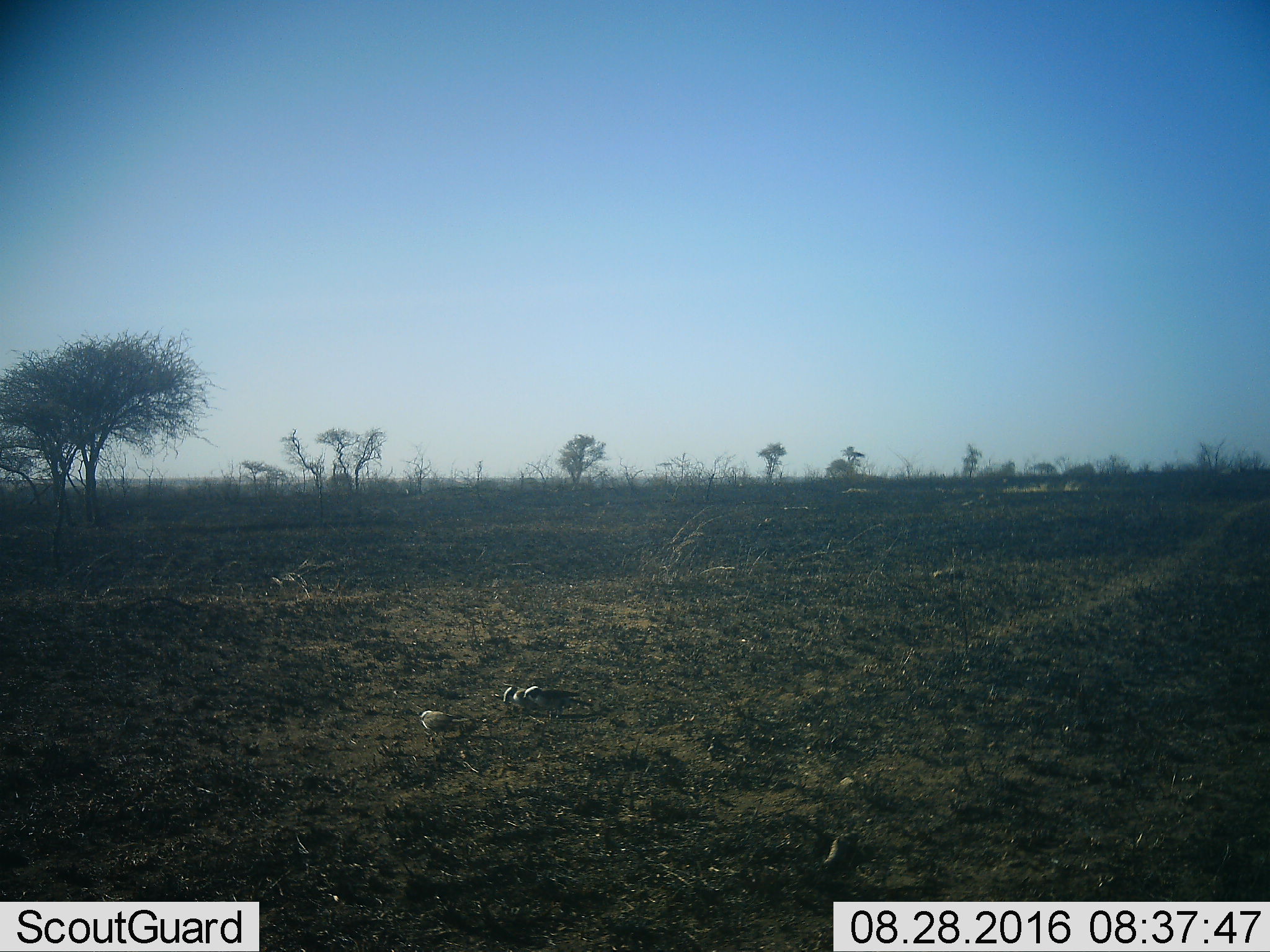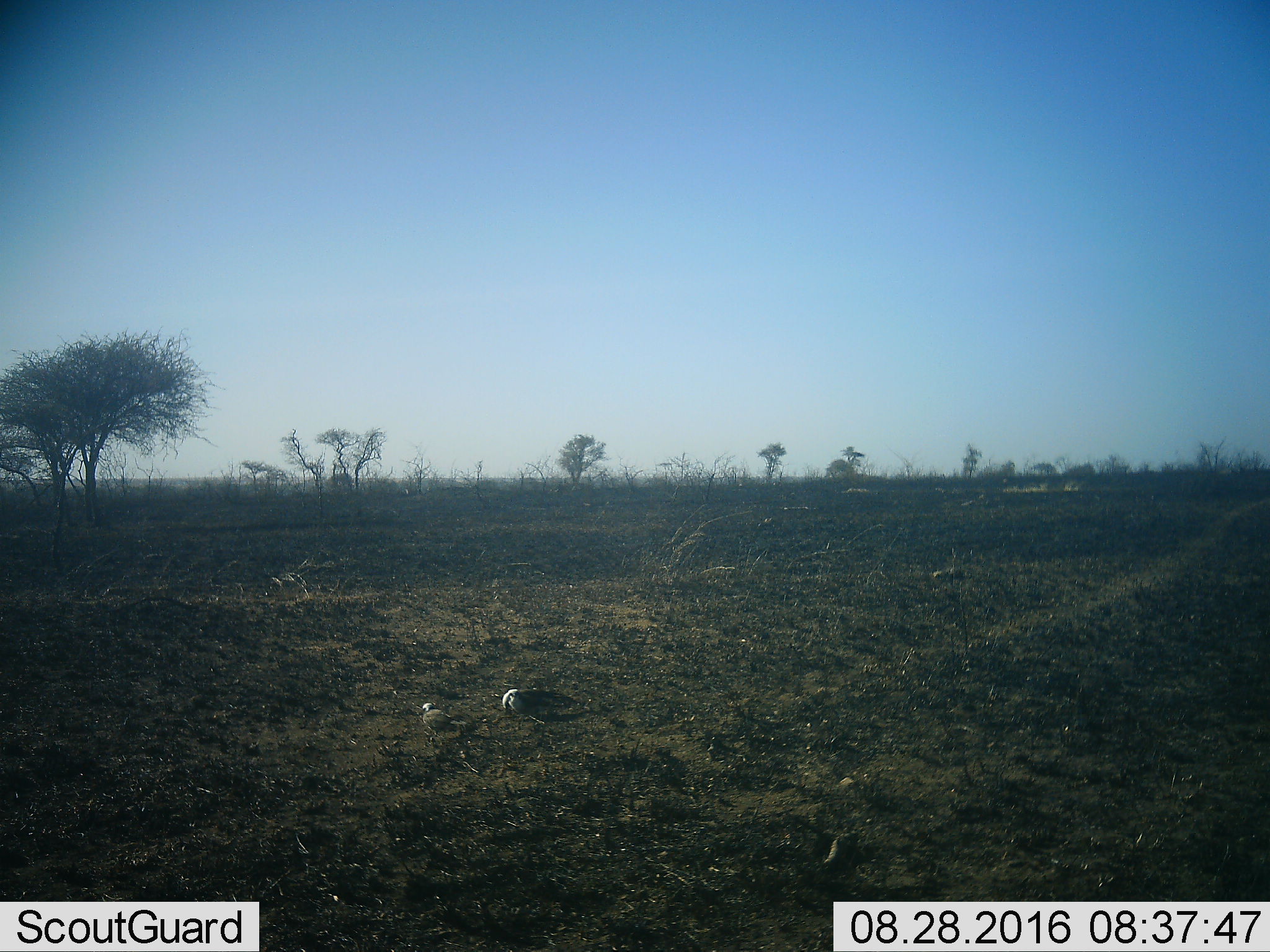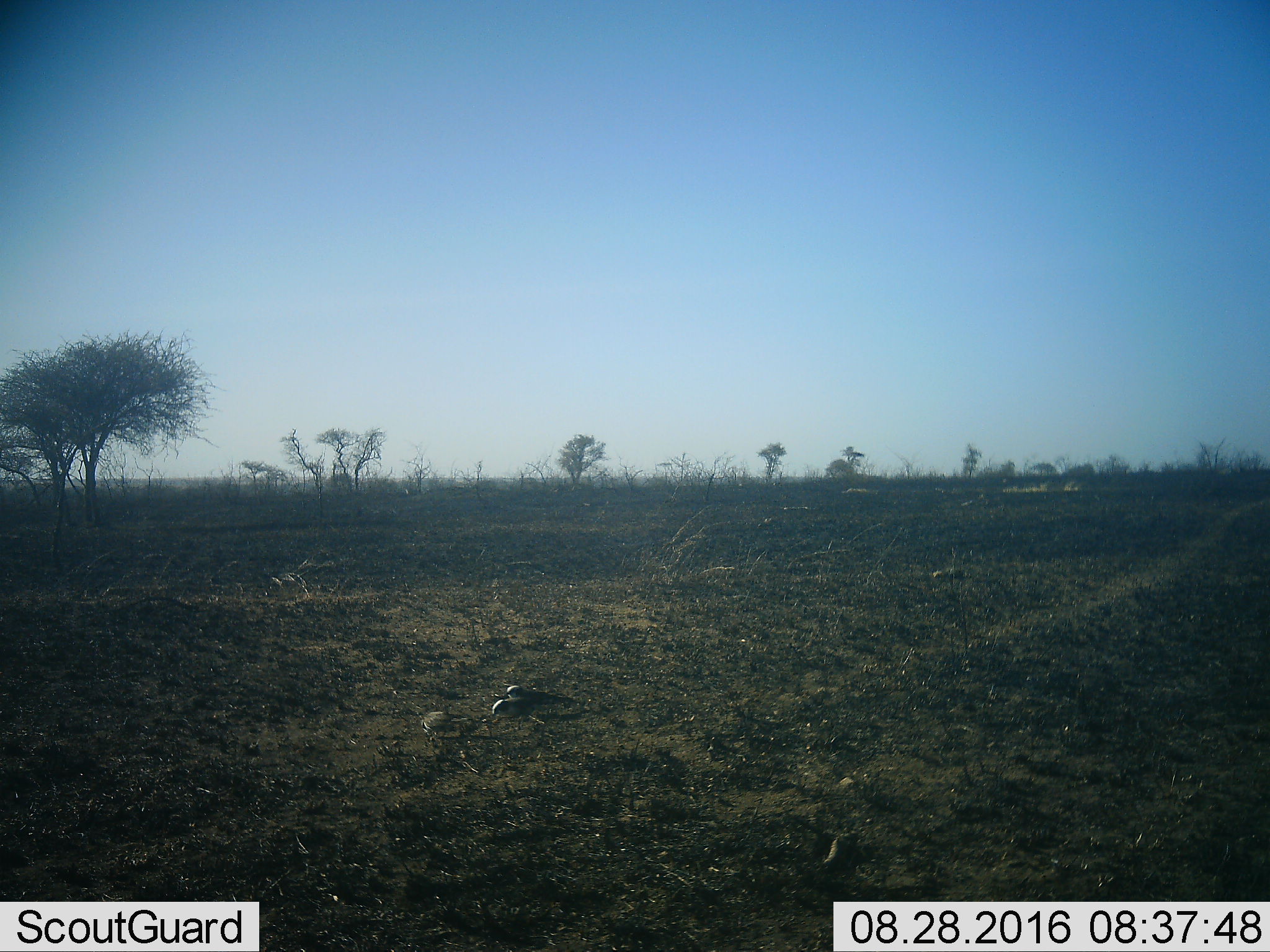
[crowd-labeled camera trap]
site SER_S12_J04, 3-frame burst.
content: unidentified animal